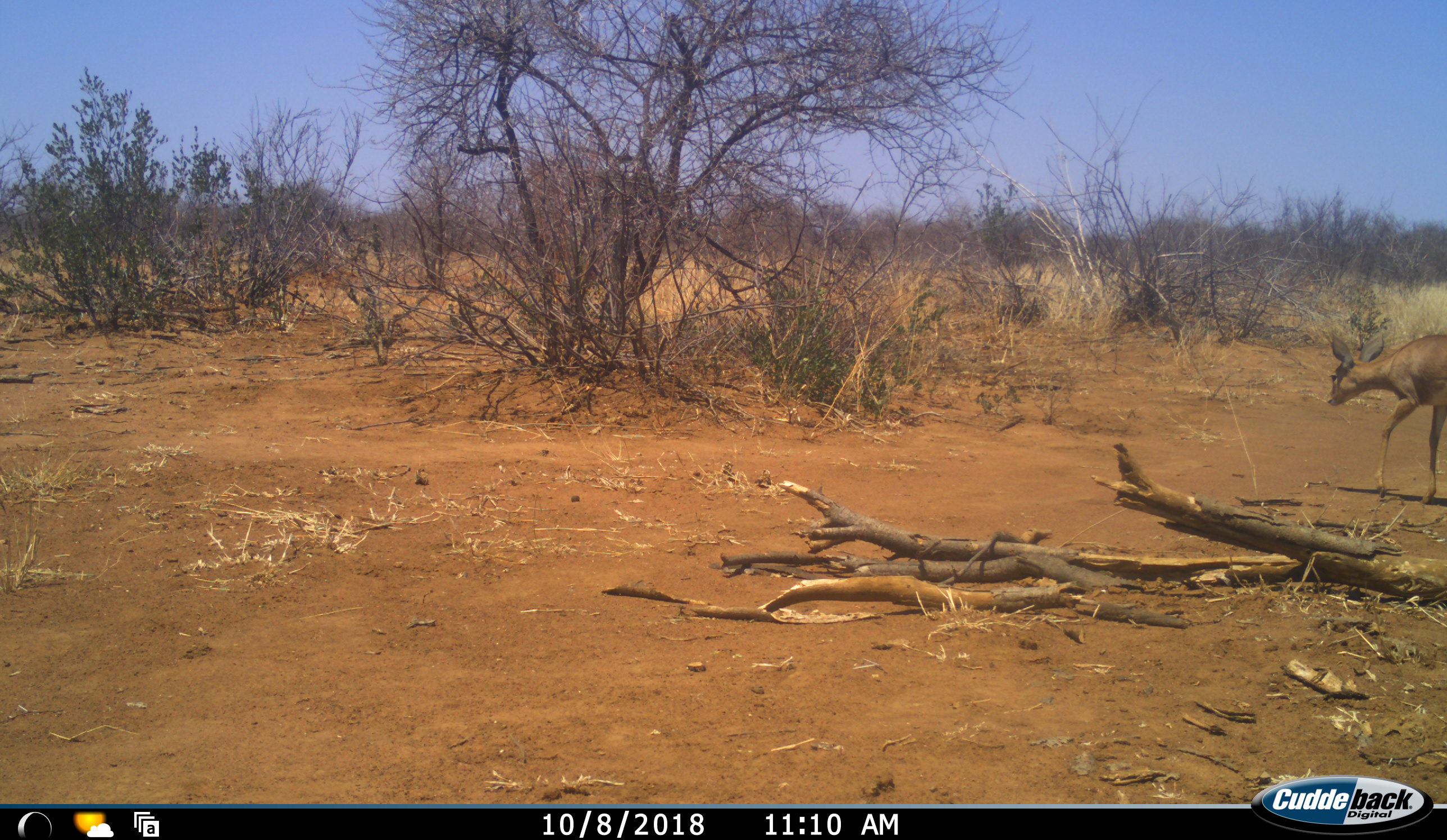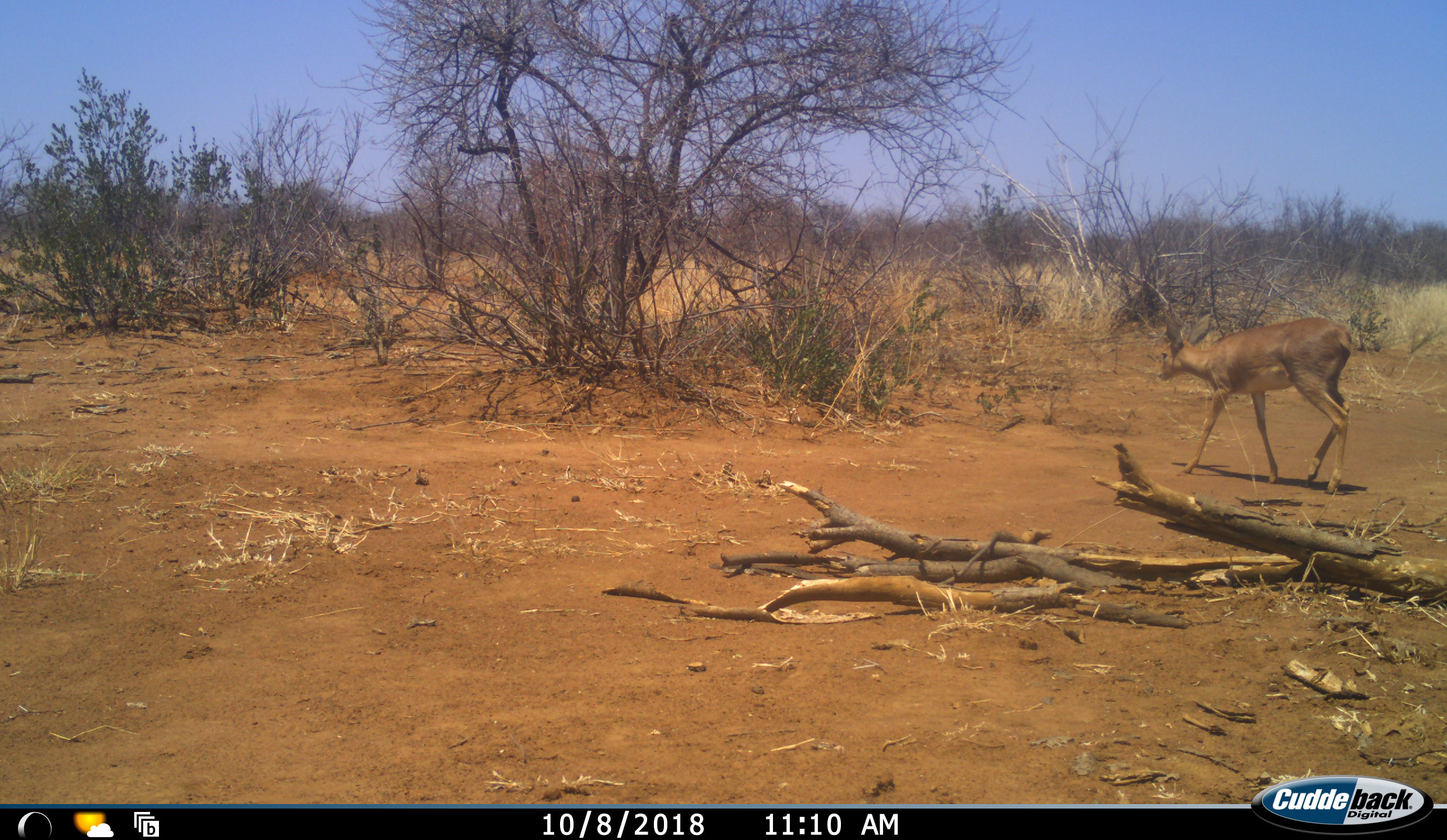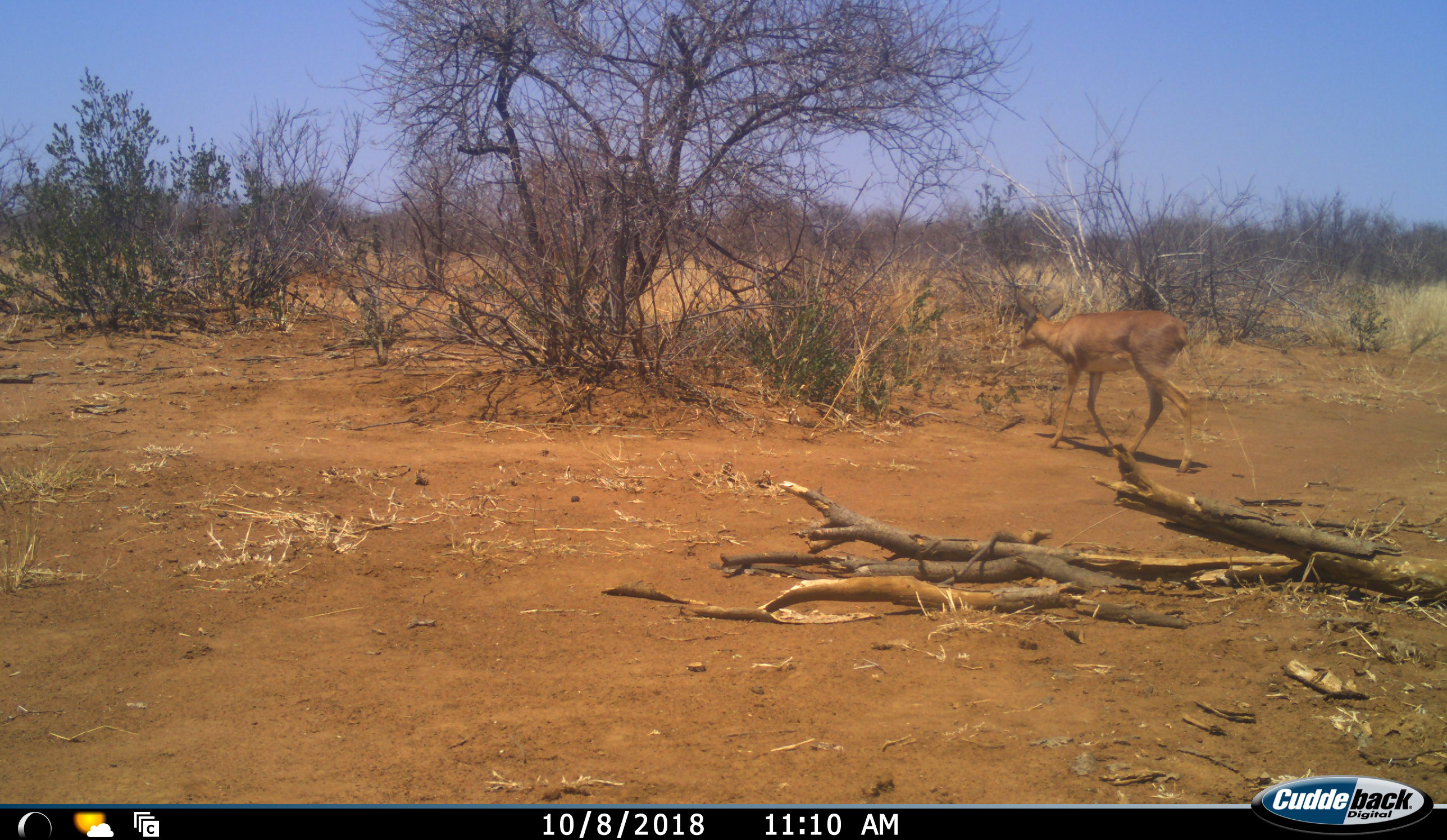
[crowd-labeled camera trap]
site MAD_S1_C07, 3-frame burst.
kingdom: Animalia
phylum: Chordata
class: Mammalia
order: Artiodactyla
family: Bovidae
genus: Aepyceros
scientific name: Aepyceros melampus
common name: impala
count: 1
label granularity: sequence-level